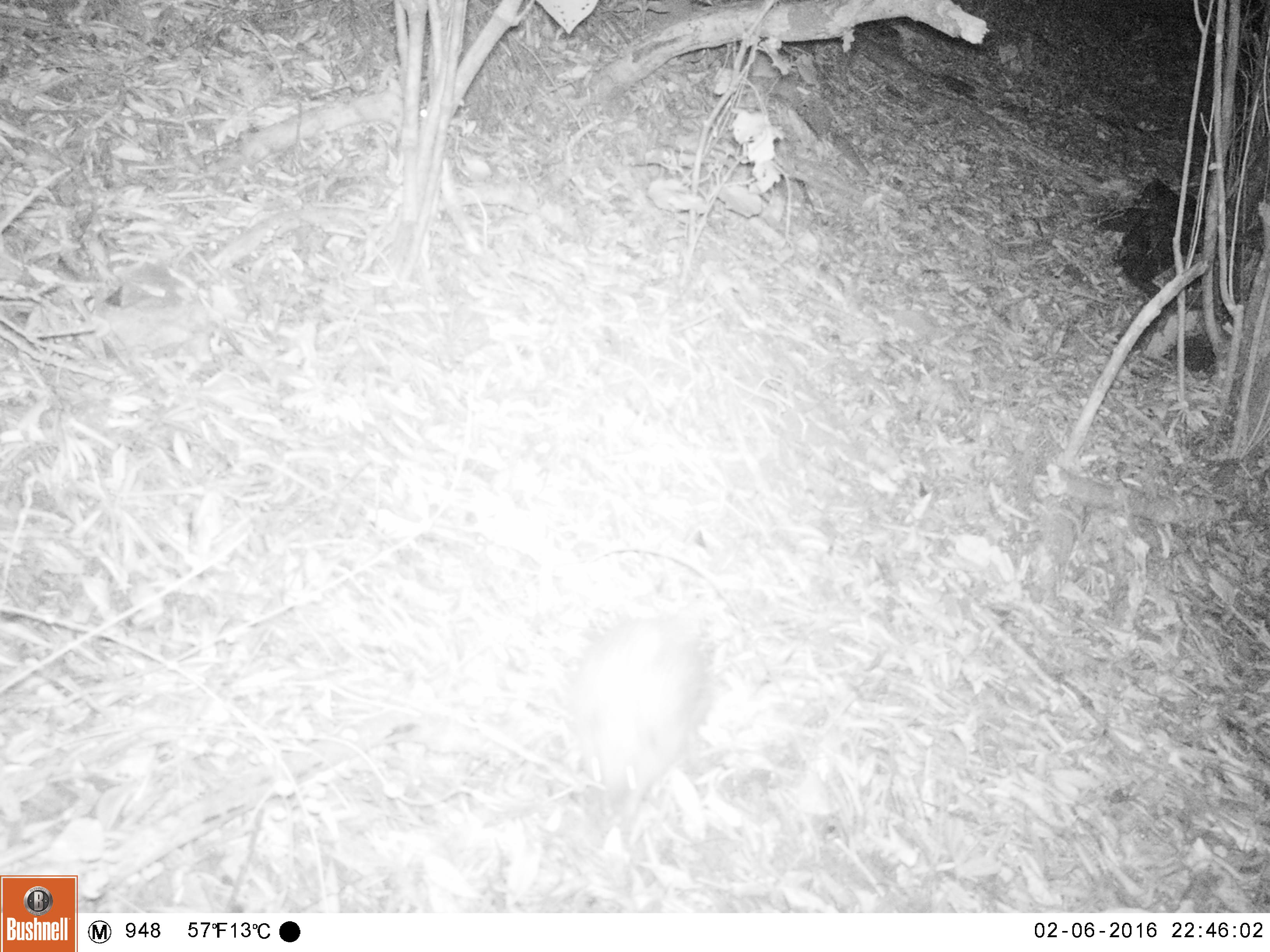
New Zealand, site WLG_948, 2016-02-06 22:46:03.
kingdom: Animalia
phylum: Chordata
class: Mammalia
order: Eulipotyphla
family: Erinaceidae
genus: Erinaceus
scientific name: Erinaceus europaeus europaeus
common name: european hedgehog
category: hedgehog